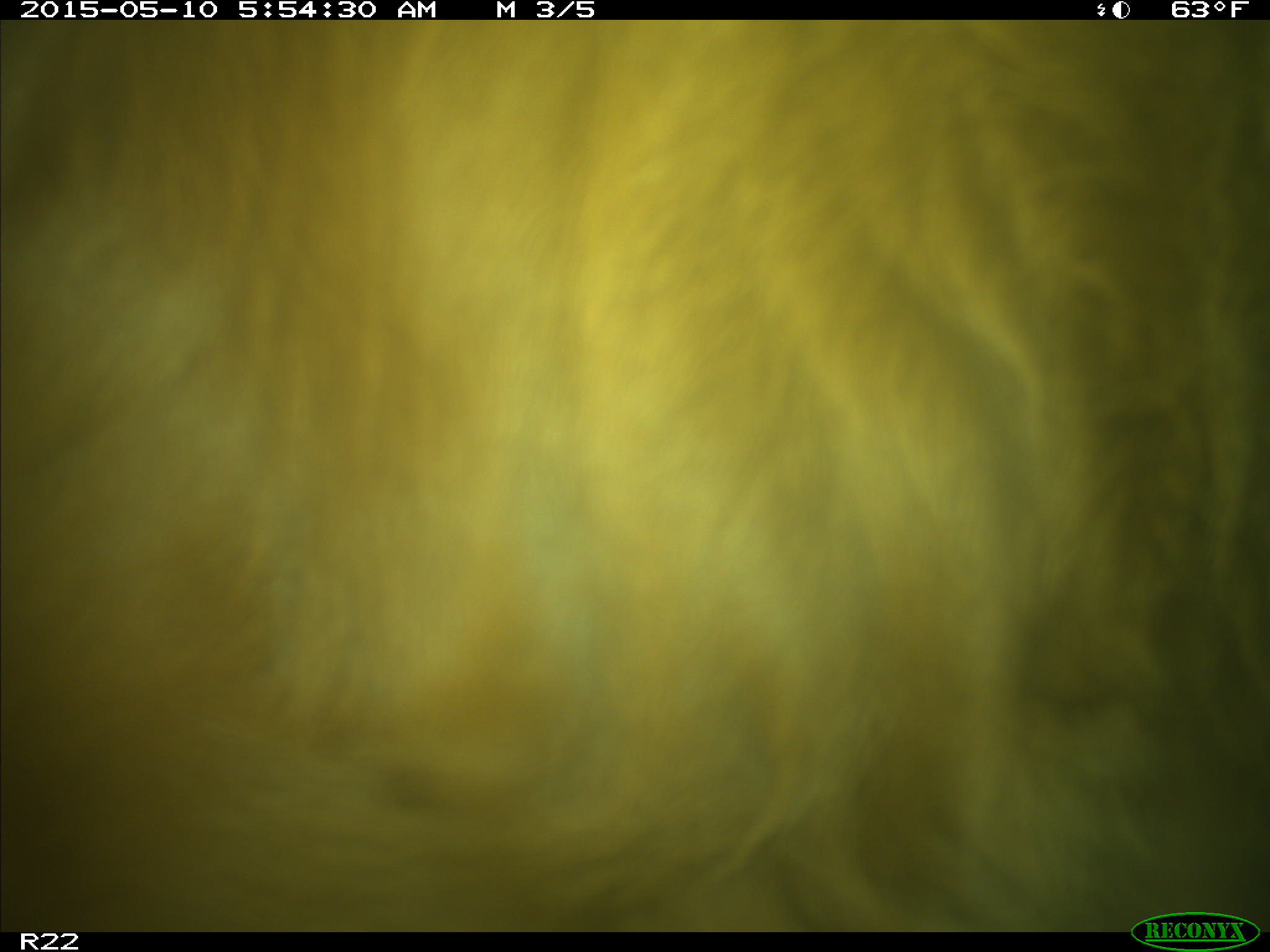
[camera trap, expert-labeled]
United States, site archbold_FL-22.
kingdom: Animalia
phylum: Chordata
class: Mammalia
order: Artiodactyla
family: Bovidae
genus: Bos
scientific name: Bos taurus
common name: domestic cow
Bos taurus (domestic cow).